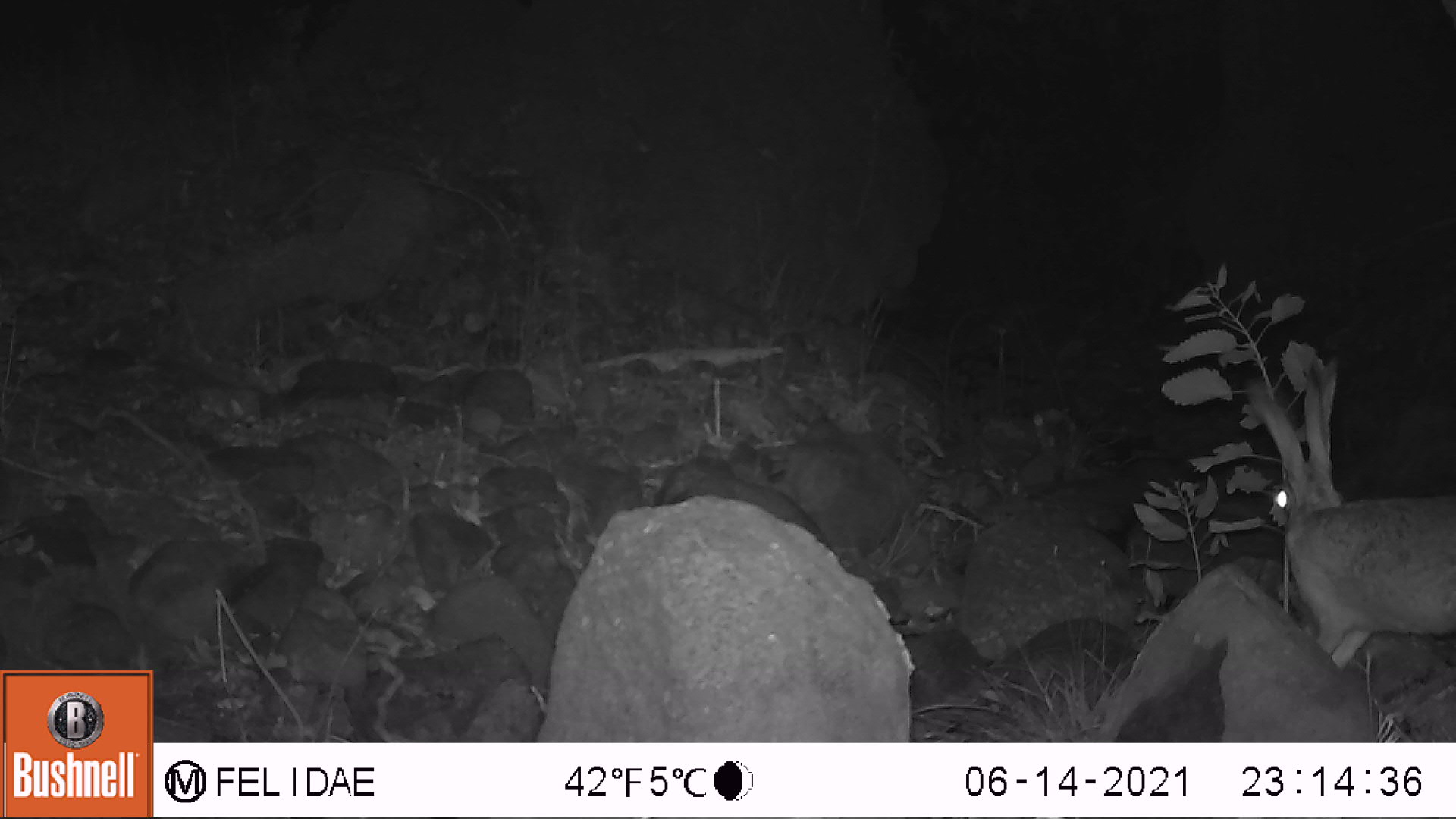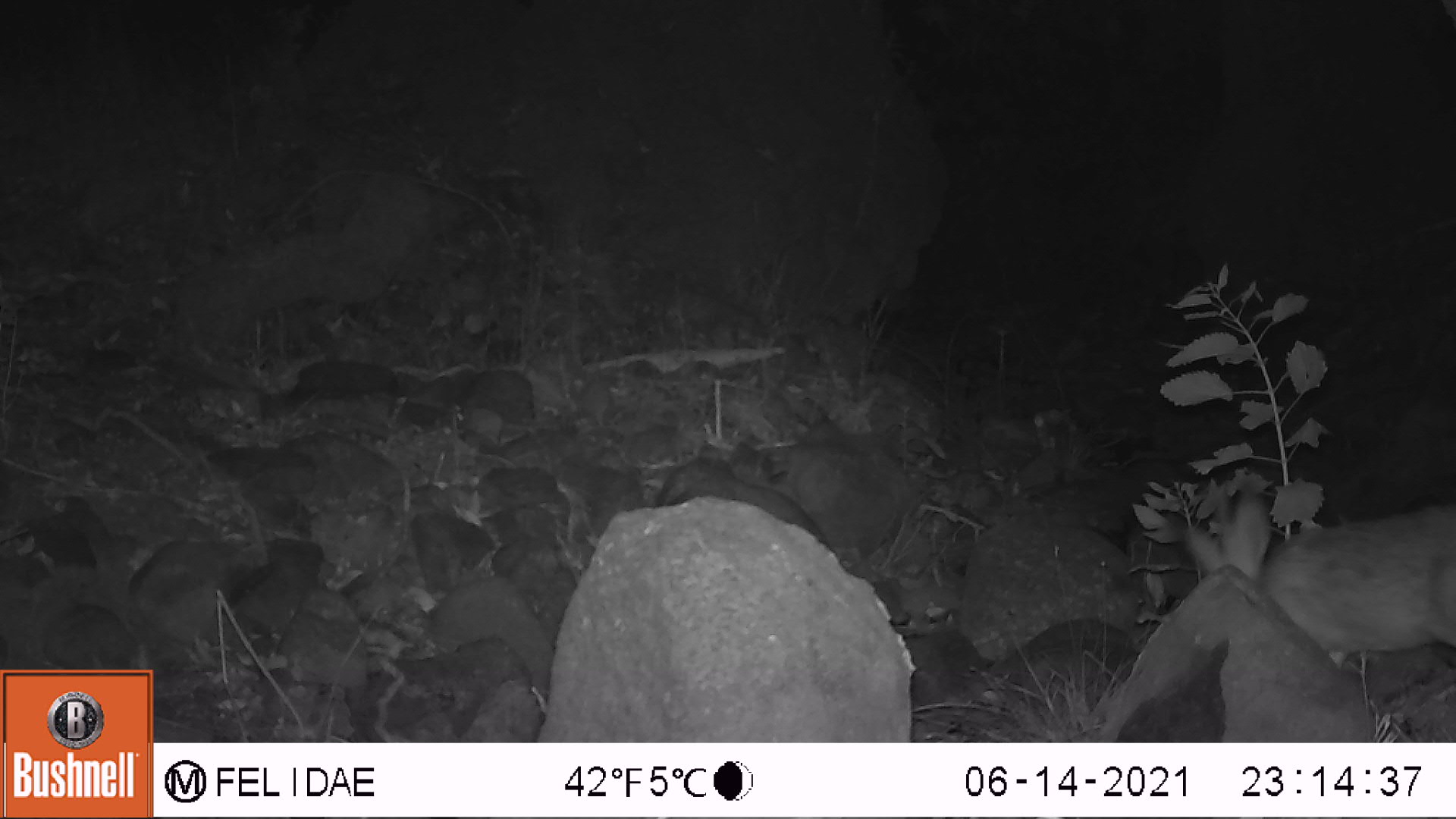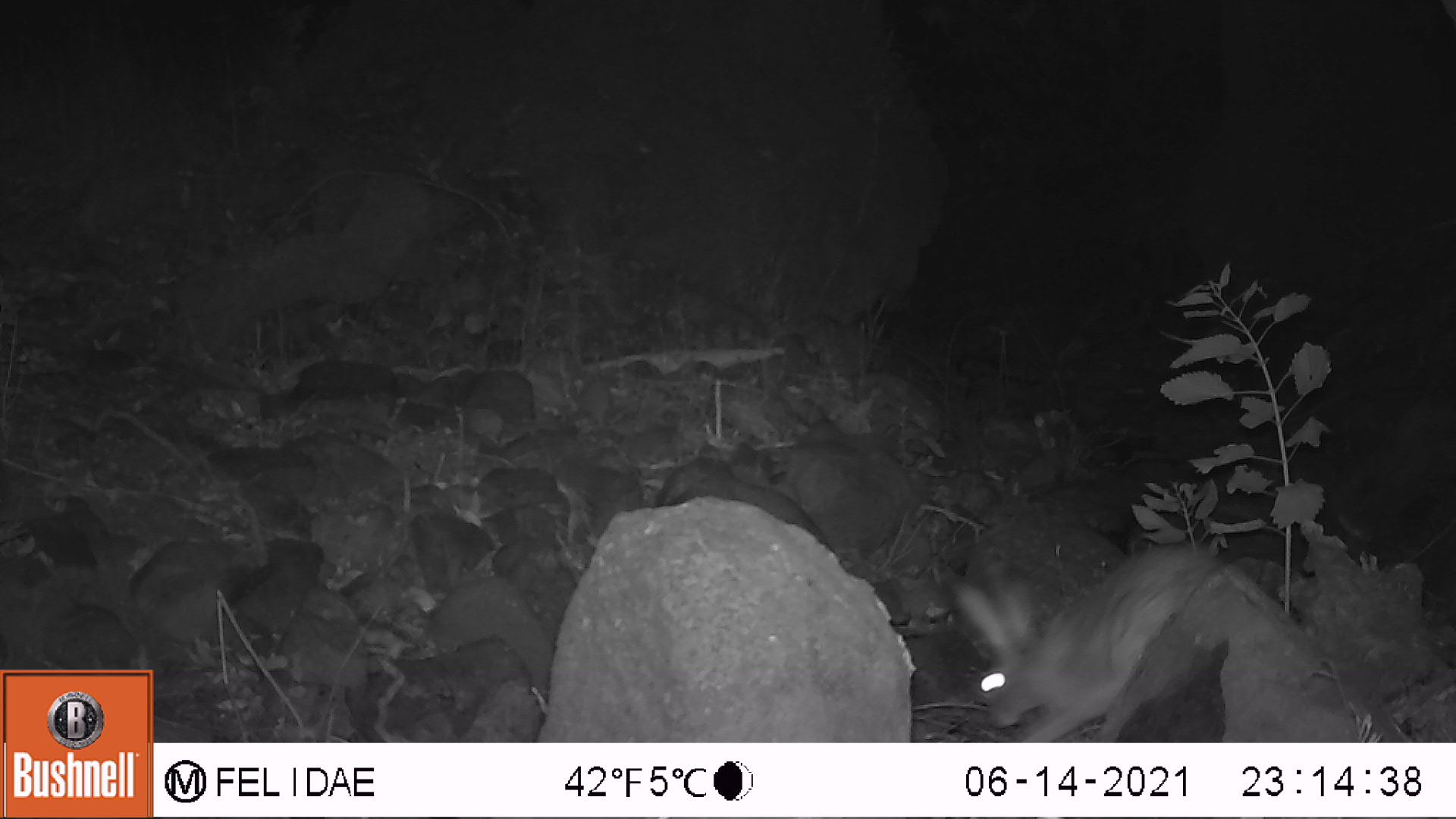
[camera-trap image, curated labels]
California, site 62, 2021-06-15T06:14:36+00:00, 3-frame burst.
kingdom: Animalia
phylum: Chordata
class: Mammalia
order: Lagomorpha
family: Leporidae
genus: Lepus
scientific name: Lepus californicus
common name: black-tailed jackrabbit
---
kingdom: Animalia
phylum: Chordata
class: Mammalia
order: Lagomorpha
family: Leporidae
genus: Sylvilagus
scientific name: Sylvilagus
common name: cottontail rabbit